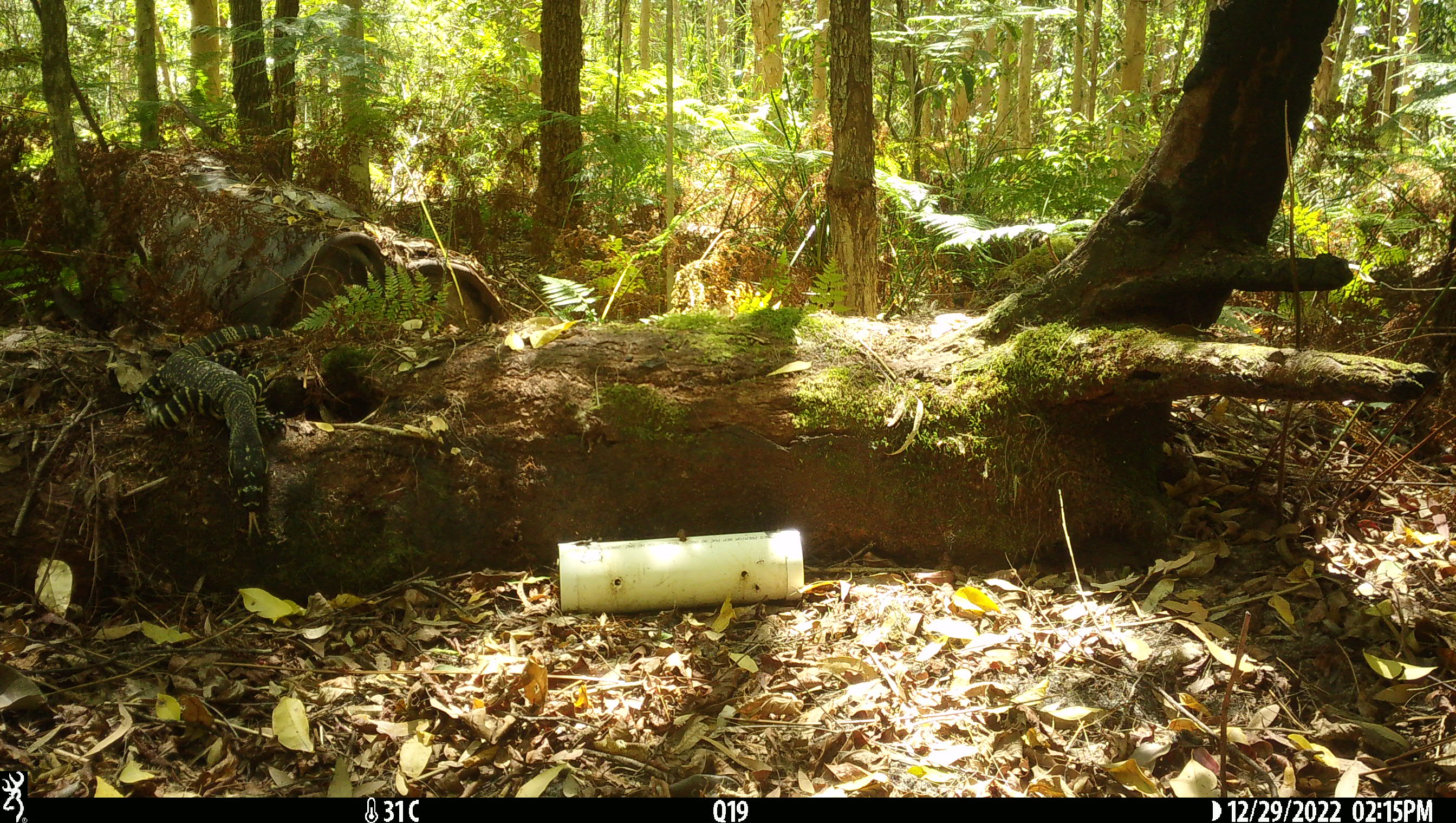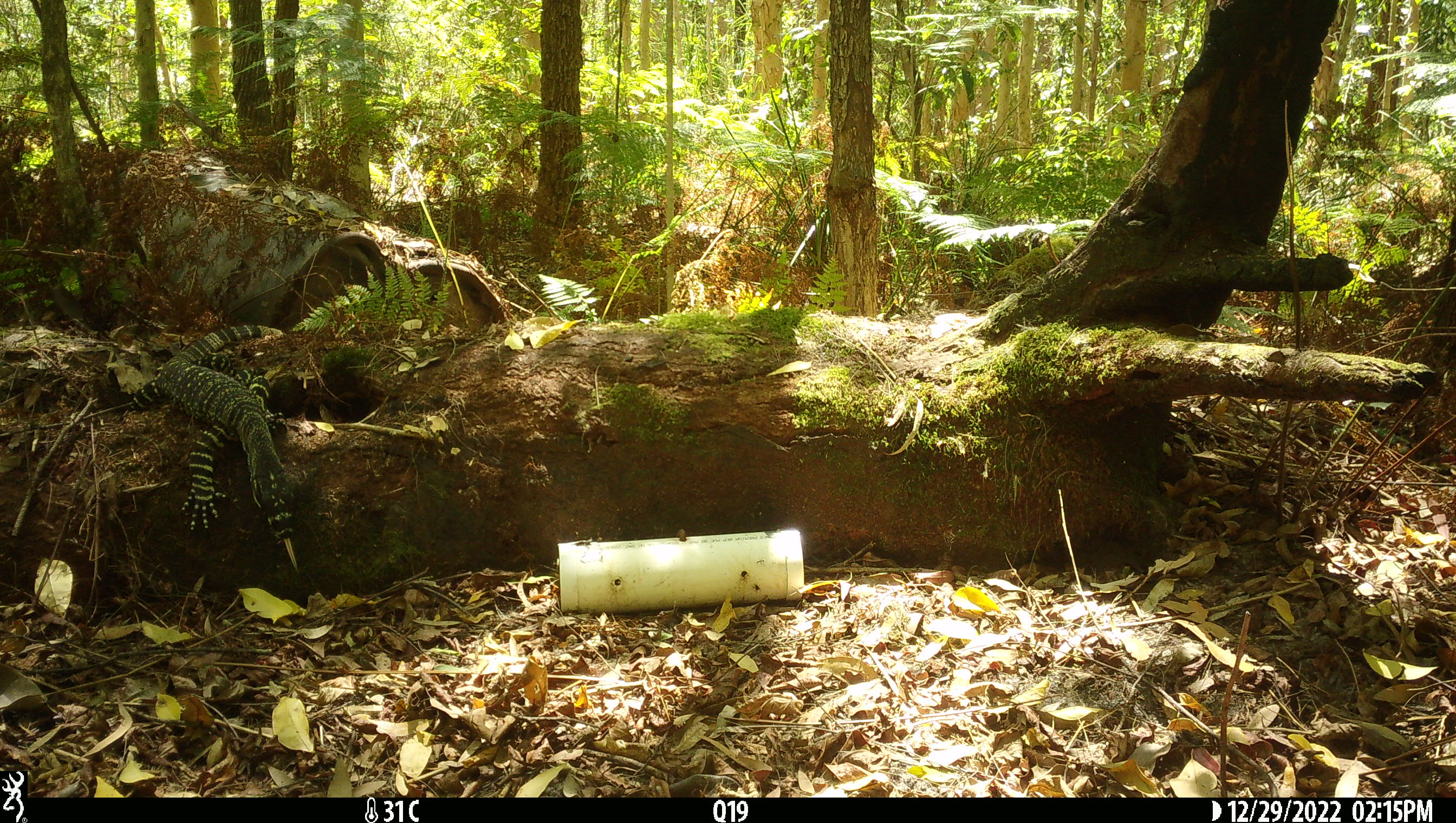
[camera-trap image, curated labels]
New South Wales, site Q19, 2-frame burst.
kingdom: Animalia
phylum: Chordata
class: Reptilia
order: Squamata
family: Varanidae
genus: Varanus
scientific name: Varanus varius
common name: lace monitor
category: goanna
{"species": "goanna (lace monitor) (Varanus varius)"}